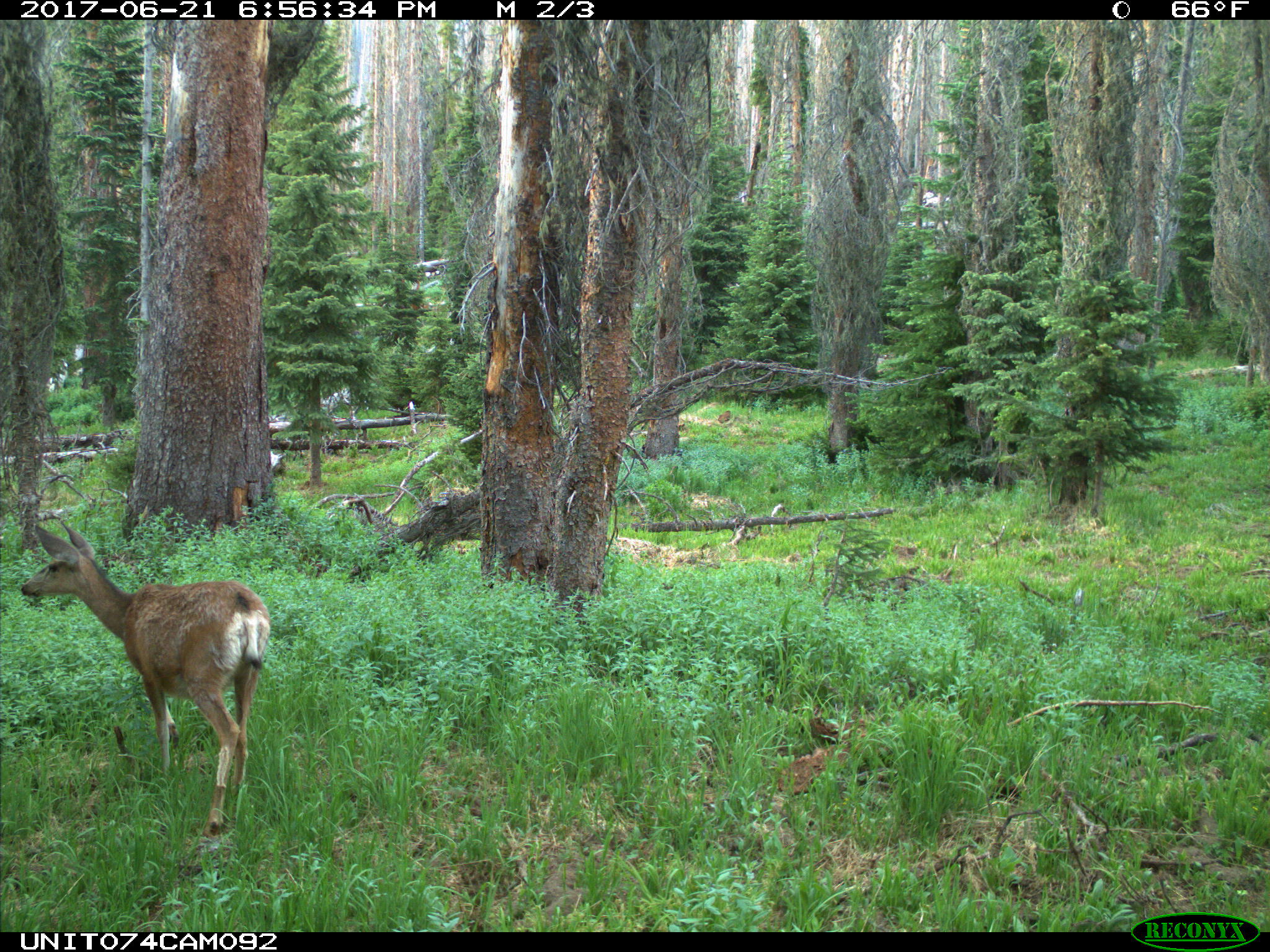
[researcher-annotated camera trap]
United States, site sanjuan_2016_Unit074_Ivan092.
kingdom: Animalia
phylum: Chordata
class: Mammalia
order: Artiodactyla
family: Cervidae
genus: Odocoileus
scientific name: Odocoileus hemionus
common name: mule deer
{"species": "Odocoileus hemionus (mule deer)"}